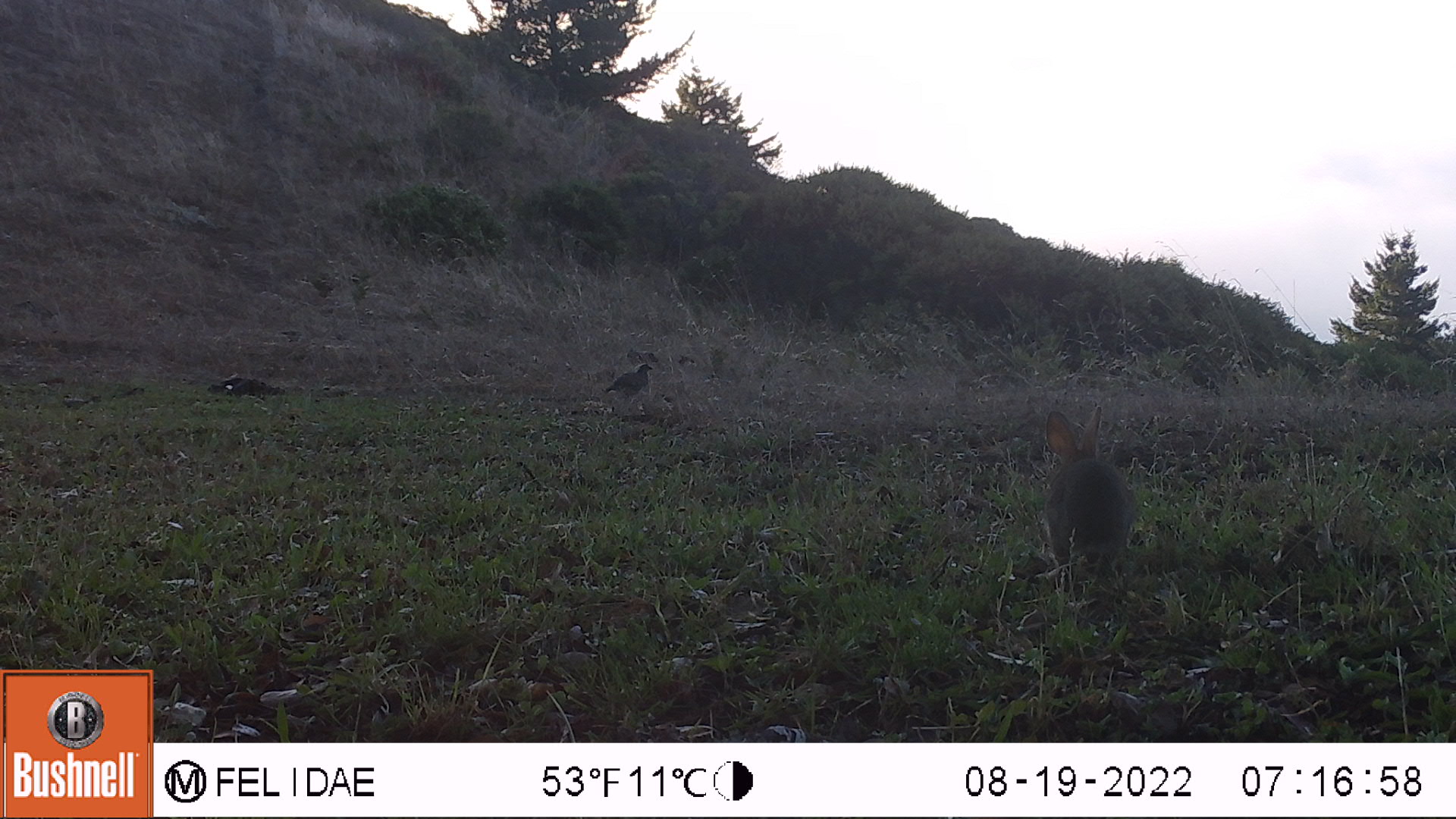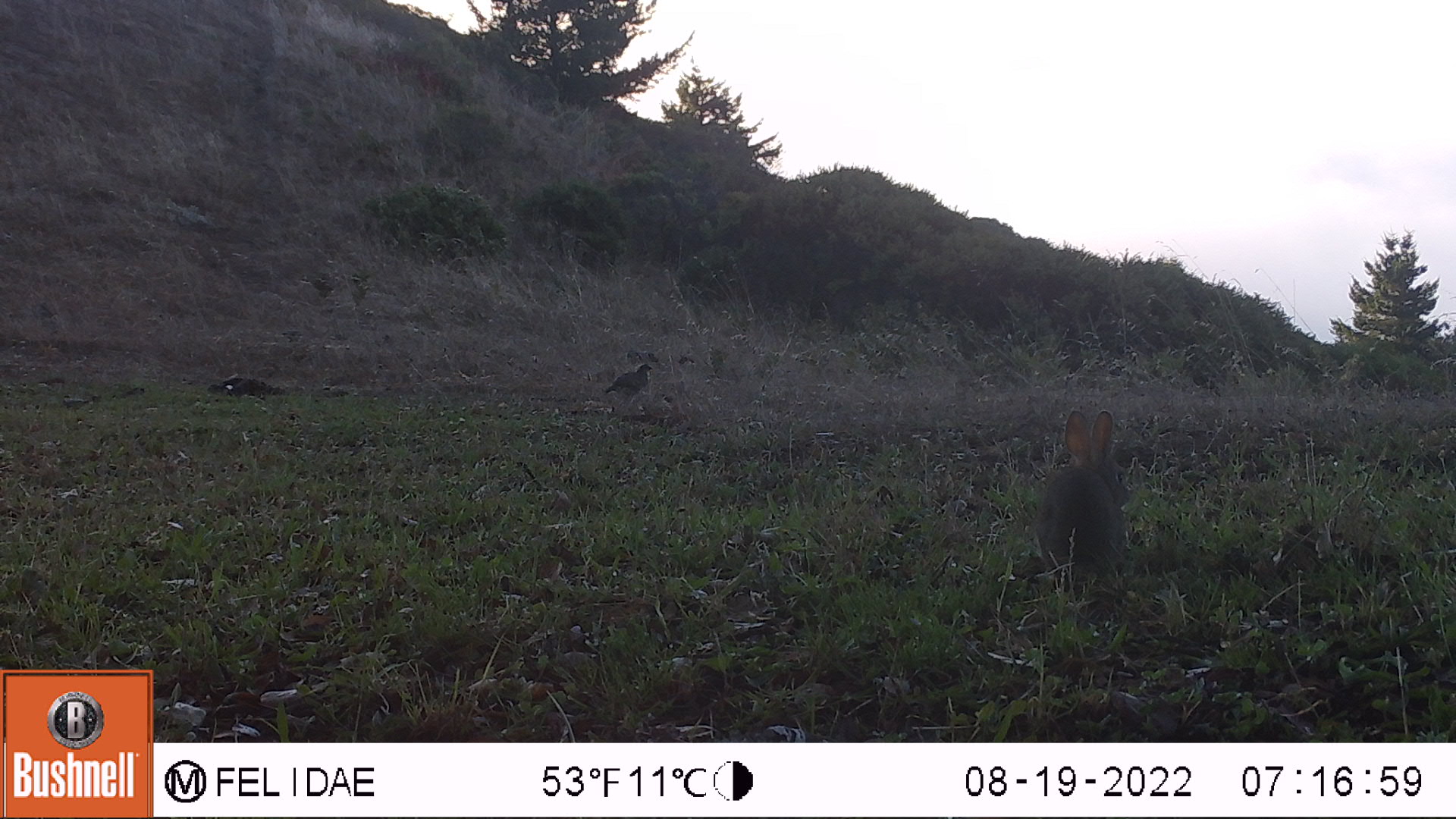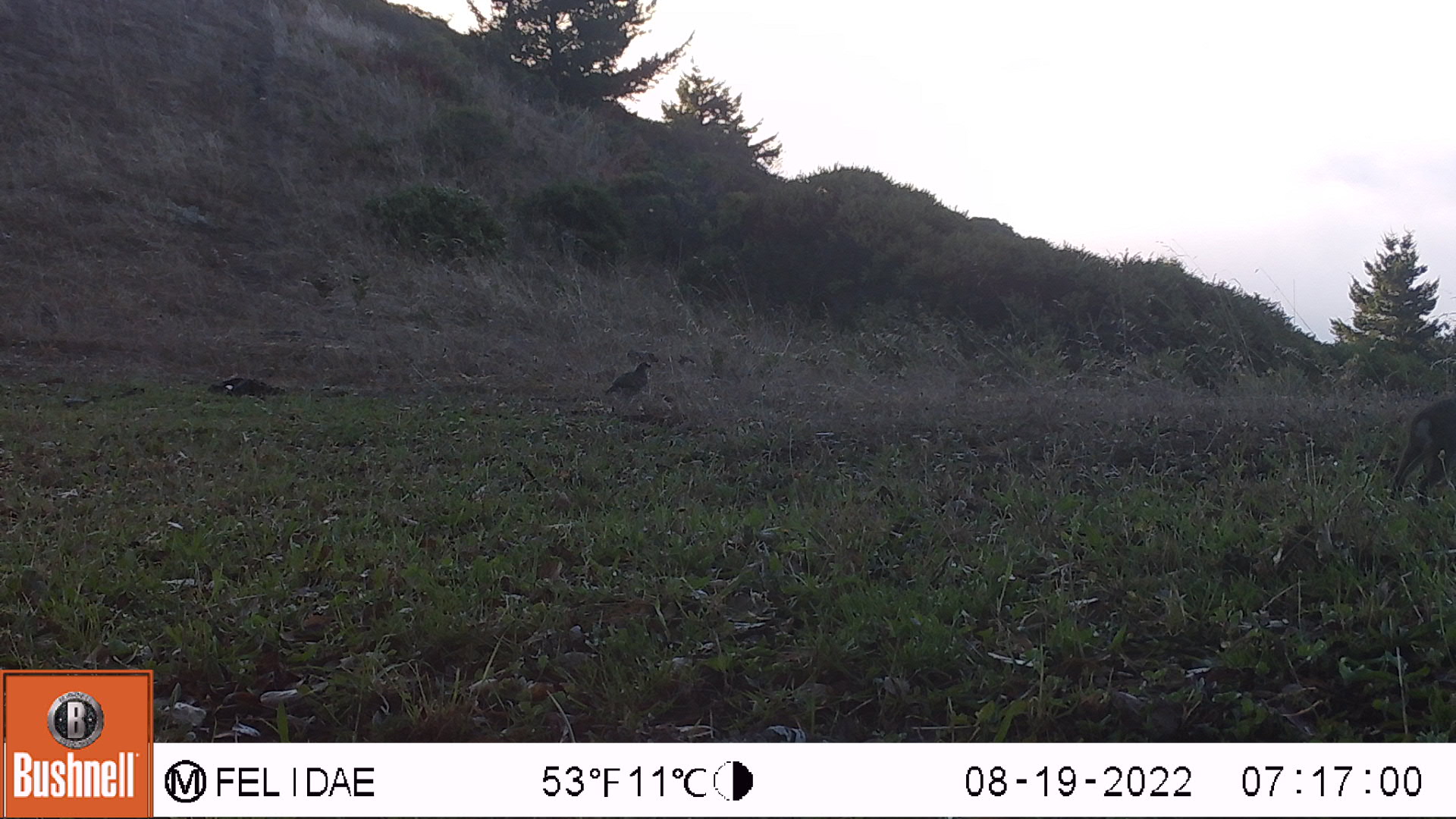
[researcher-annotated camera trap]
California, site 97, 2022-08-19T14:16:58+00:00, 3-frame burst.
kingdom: Animalia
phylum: Chordata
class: Mammalia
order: Lagomorpha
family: Leporidae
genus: Sylvilagus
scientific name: Sylvilagus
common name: cottontail rabbit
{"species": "cottontail rabbit (Sylvilagus)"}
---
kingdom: Animalia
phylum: Chordata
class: Aves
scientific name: Aves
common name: bird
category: unknown bird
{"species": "unknown bird (bird) (Aves)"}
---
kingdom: Animalia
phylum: Chordata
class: Mammalia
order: Lagomorpha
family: Leporidae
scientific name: Leporidae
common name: rabbit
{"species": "rabbit (Leporidae)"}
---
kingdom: Animalia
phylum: Chordata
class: Aves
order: Galliformes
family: Odontophoridae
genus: Callipepla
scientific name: Callipepla californica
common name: california quail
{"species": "california quail (Callipepla californica)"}